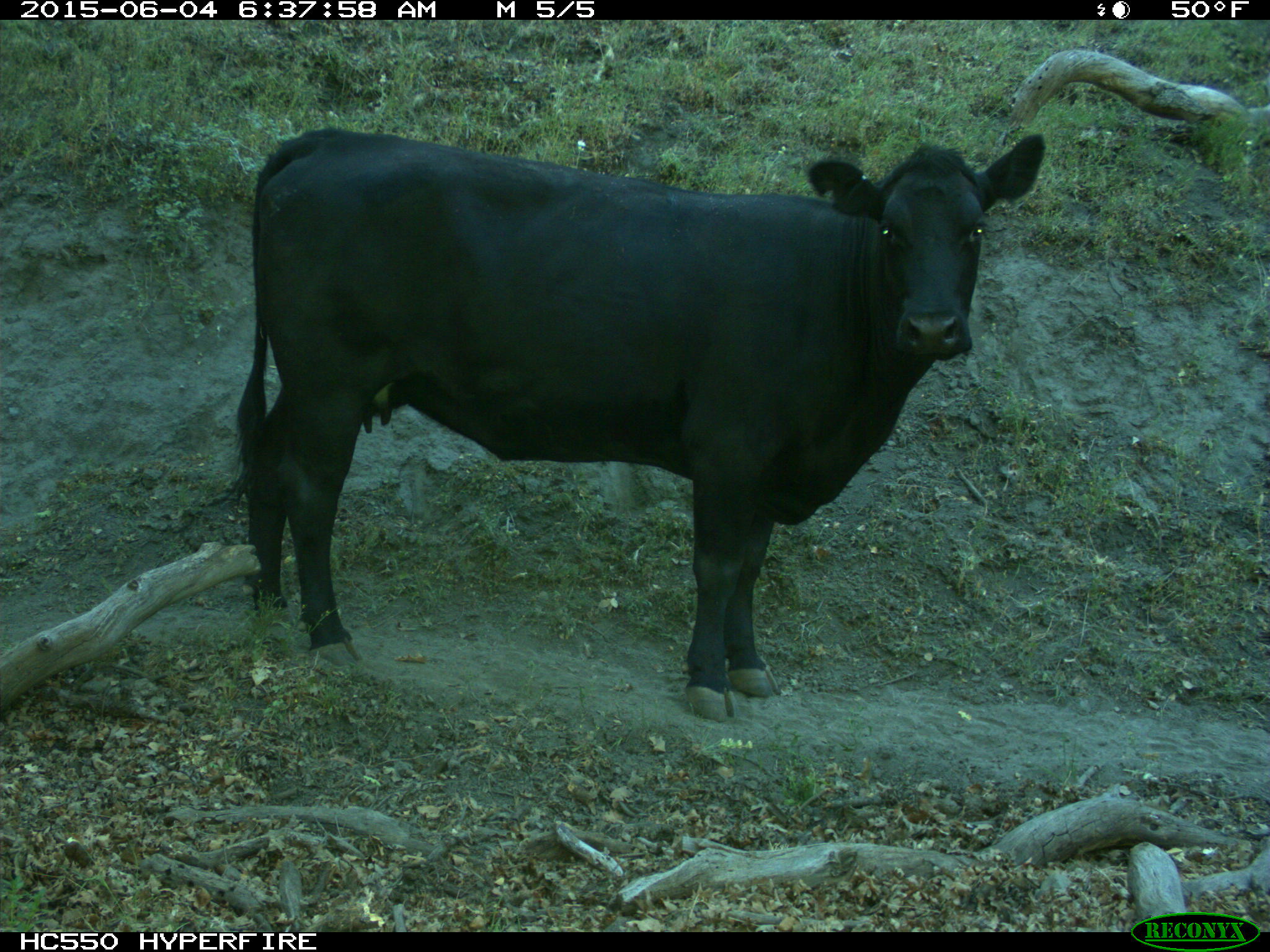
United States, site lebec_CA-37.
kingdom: Animalia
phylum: Chordata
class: Mammalia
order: Artiodactyla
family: Bovidae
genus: Bos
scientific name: Bos taurus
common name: domestic cow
Bos taurus (domestic cow).